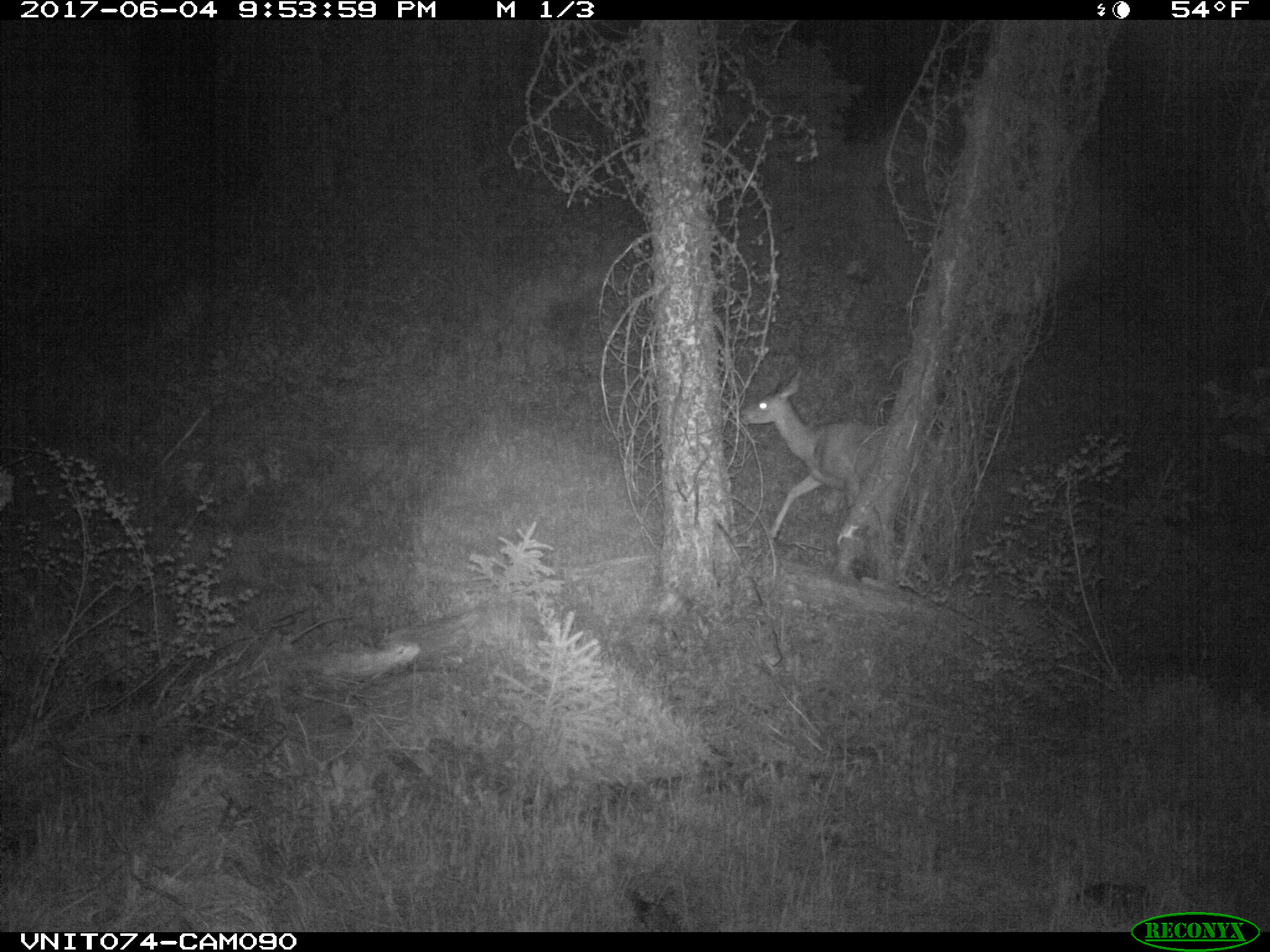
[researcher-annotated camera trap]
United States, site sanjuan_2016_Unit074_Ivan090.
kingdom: Animalia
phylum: Chordata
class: Mammalia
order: Artiodactyla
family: Cervidae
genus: Odocoileus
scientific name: Odocoileus hemionus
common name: mule deer